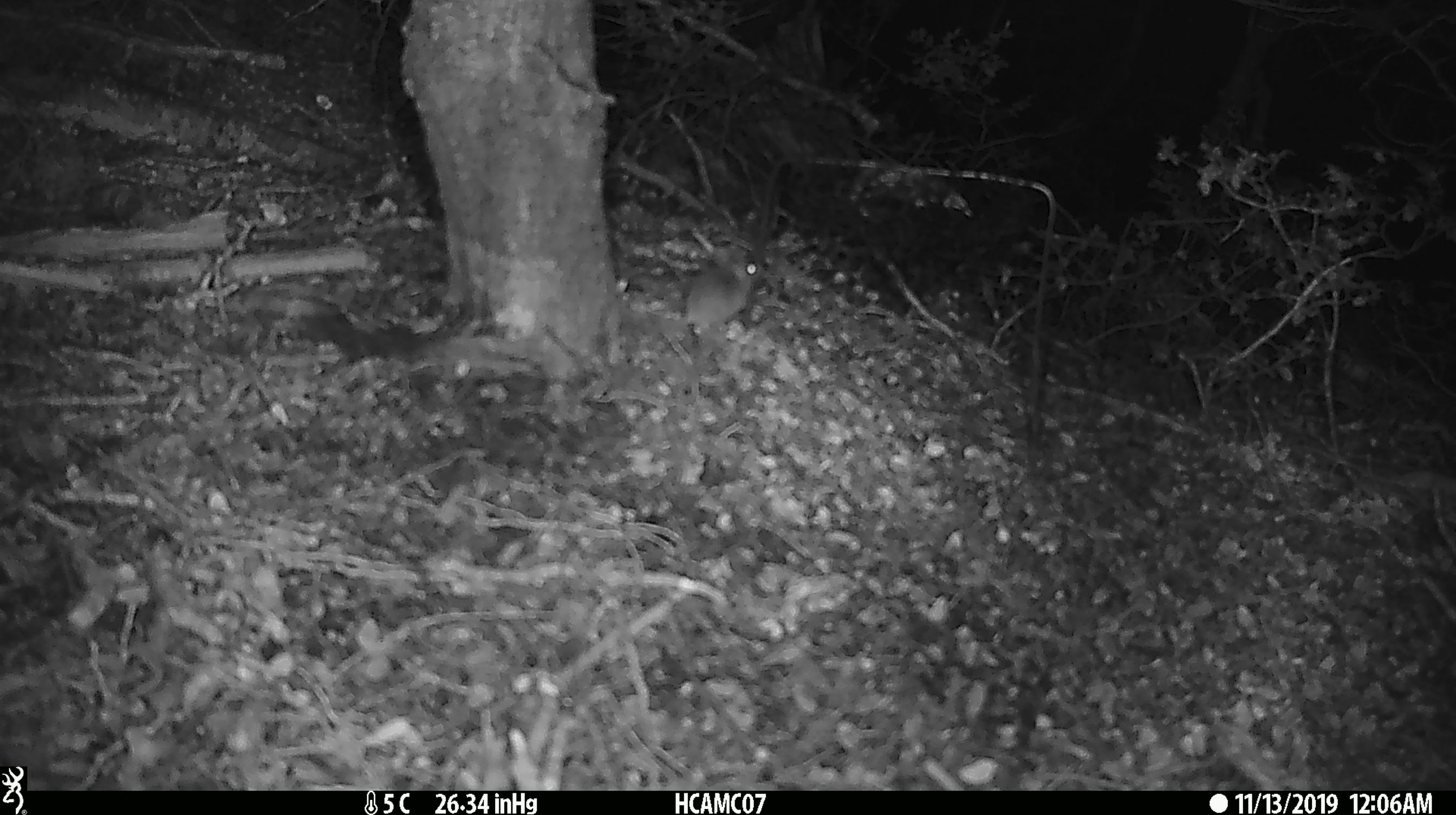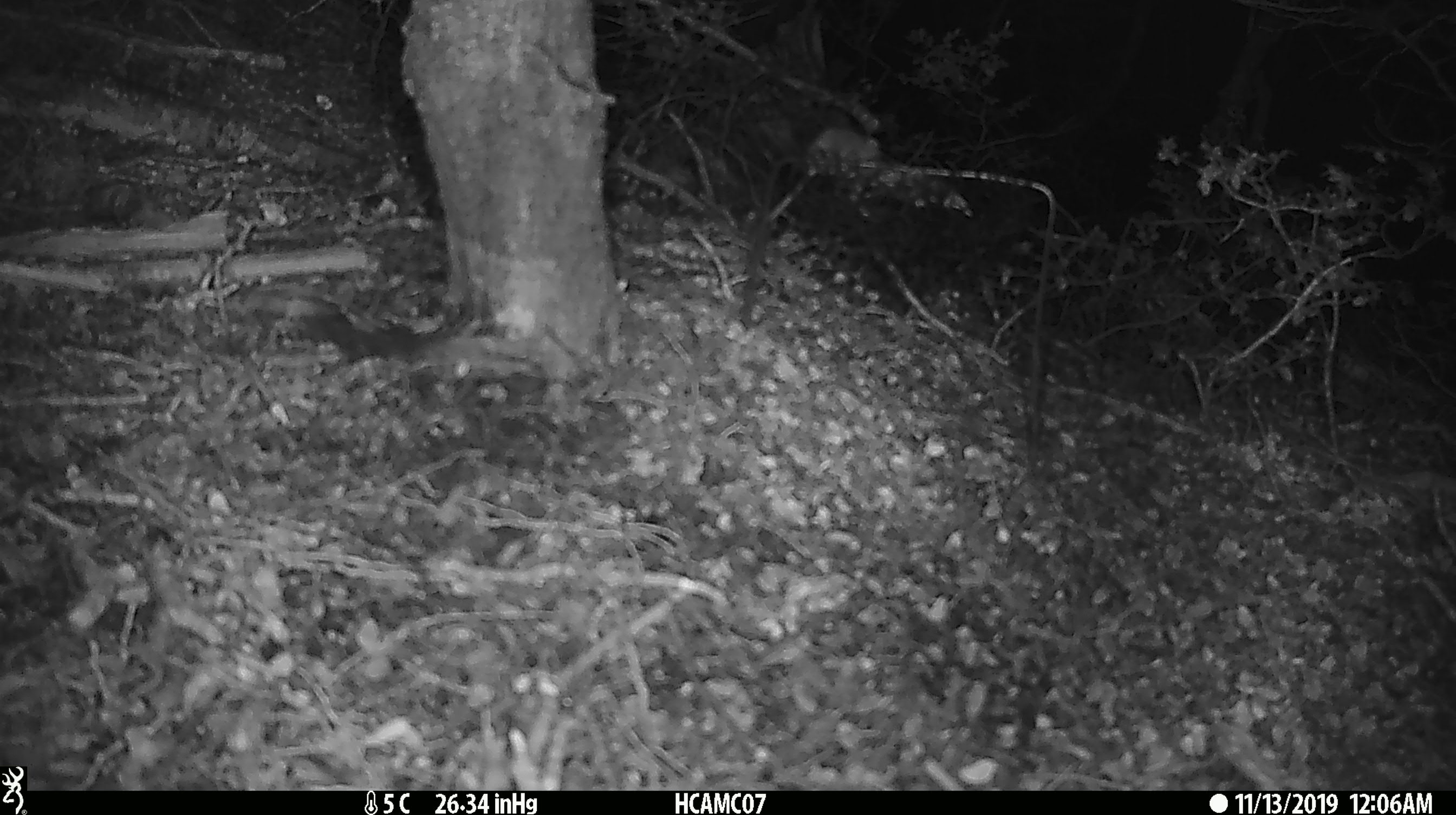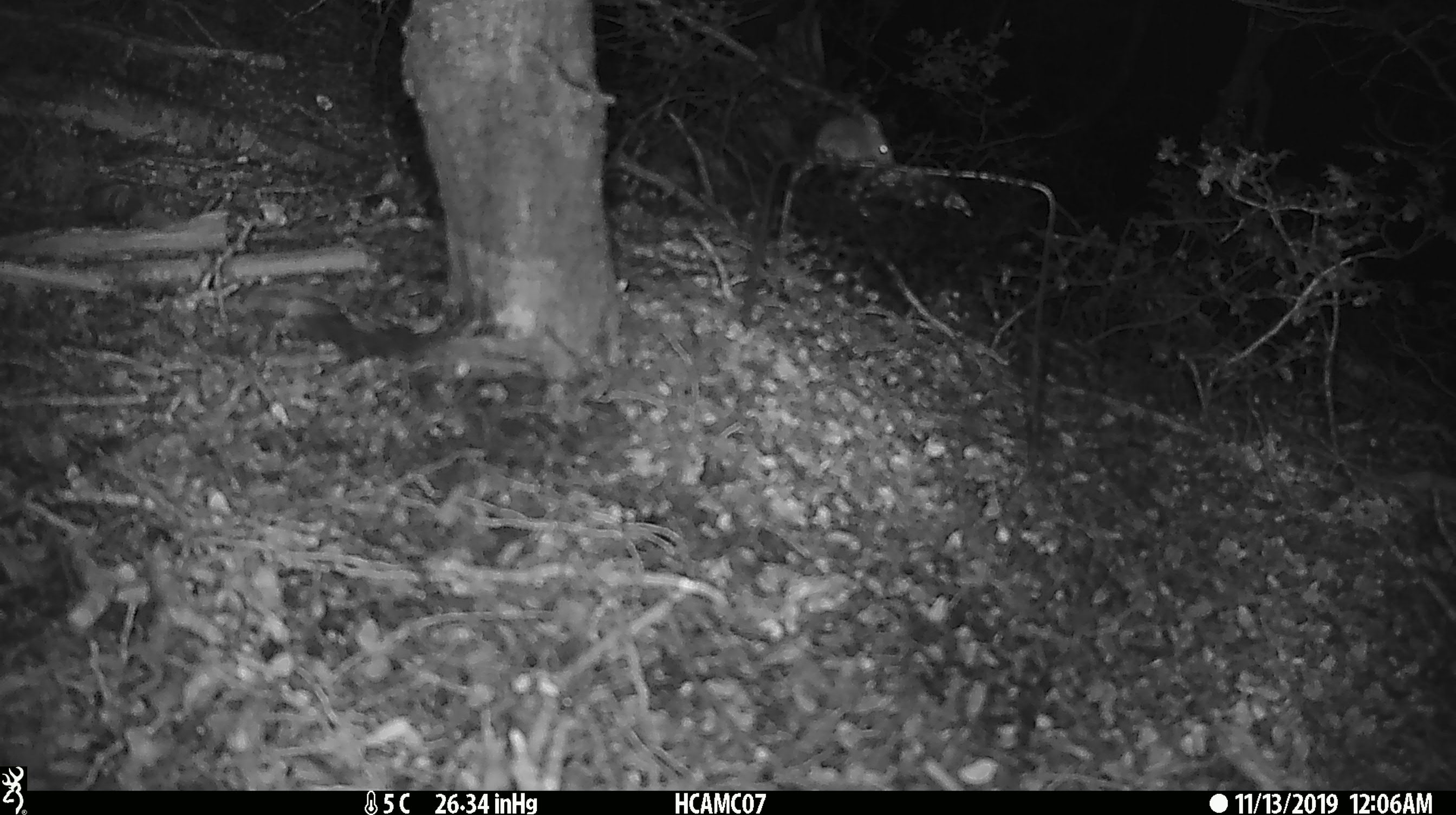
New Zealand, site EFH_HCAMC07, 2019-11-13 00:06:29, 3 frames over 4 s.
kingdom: Animalia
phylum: Chordata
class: Mammalia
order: Rodentia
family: Muridae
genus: Mus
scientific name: Mus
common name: mouse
Mouse (Mus).